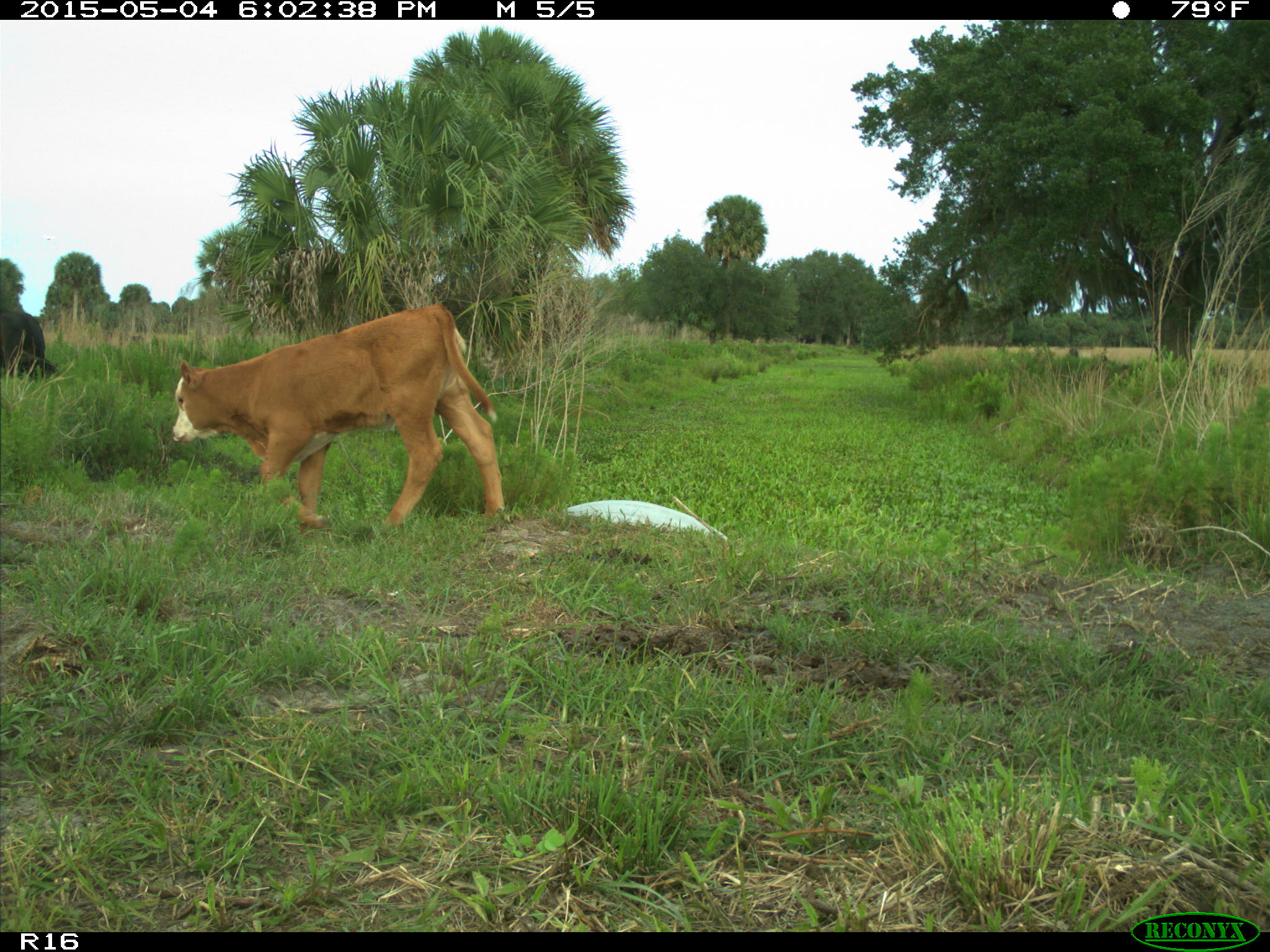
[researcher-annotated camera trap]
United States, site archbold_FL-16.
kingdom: Animalia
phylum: Chordata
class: Mammalia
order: Artiodactyla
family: Bovidae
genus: Bos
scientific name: Bos taurus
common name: domestic cow